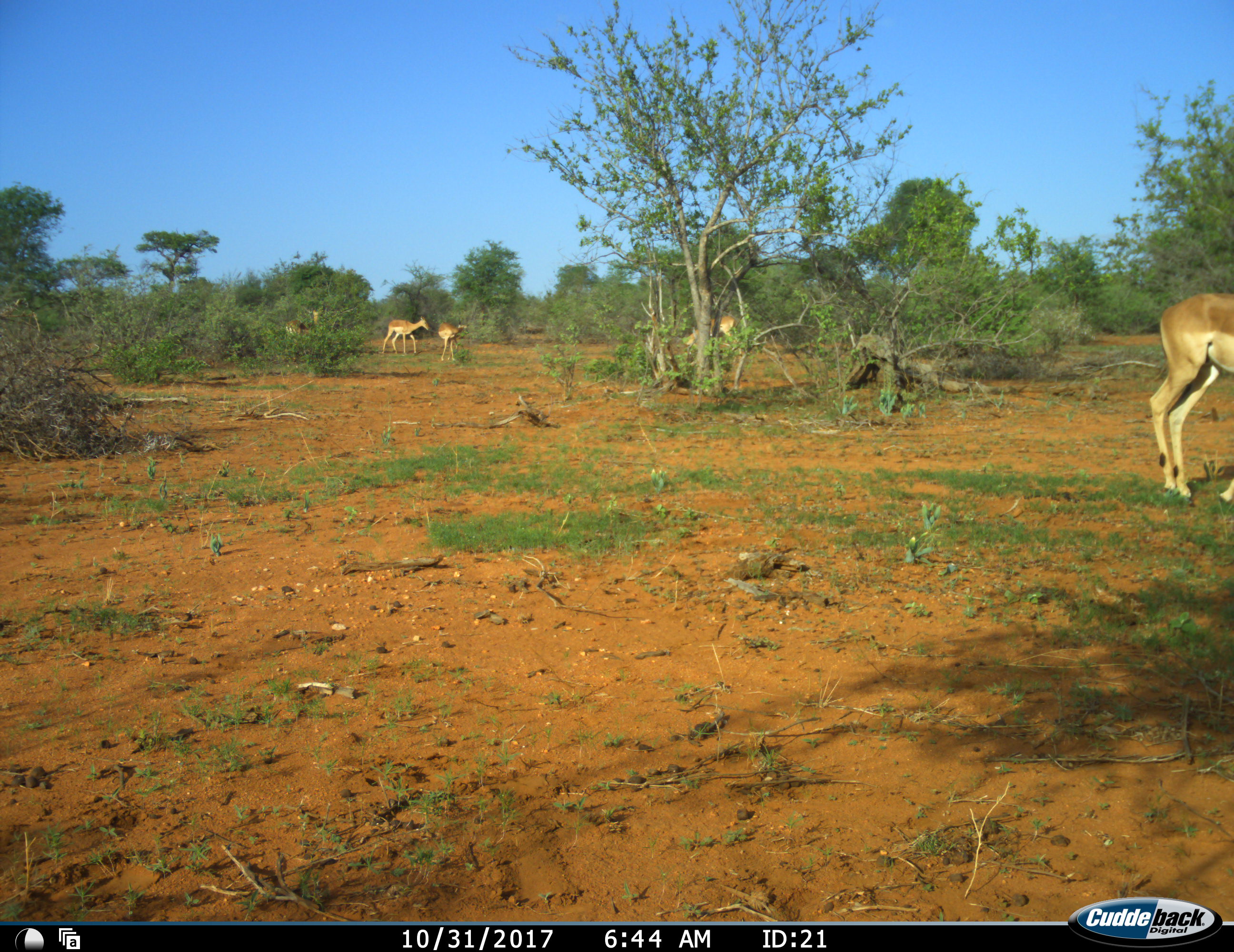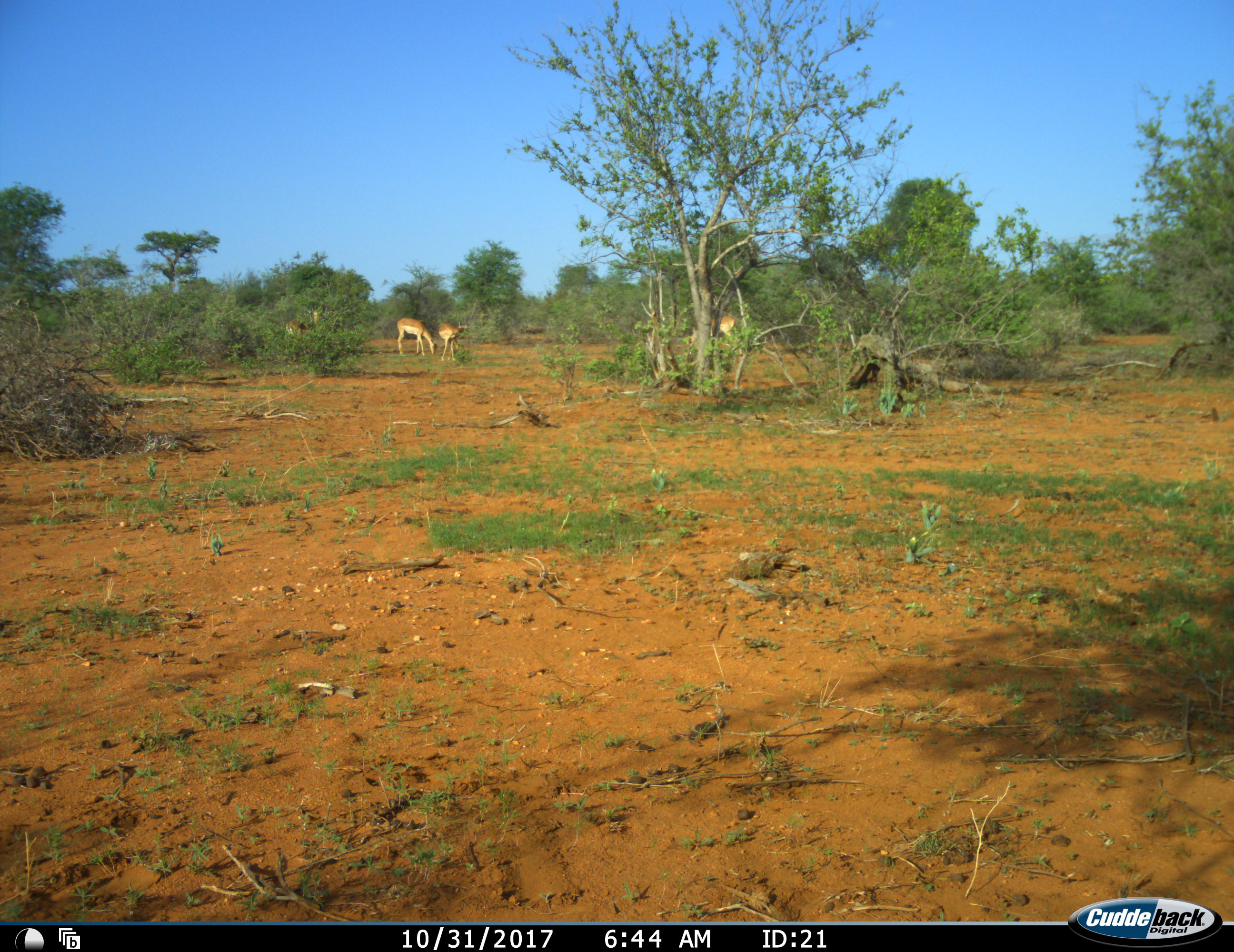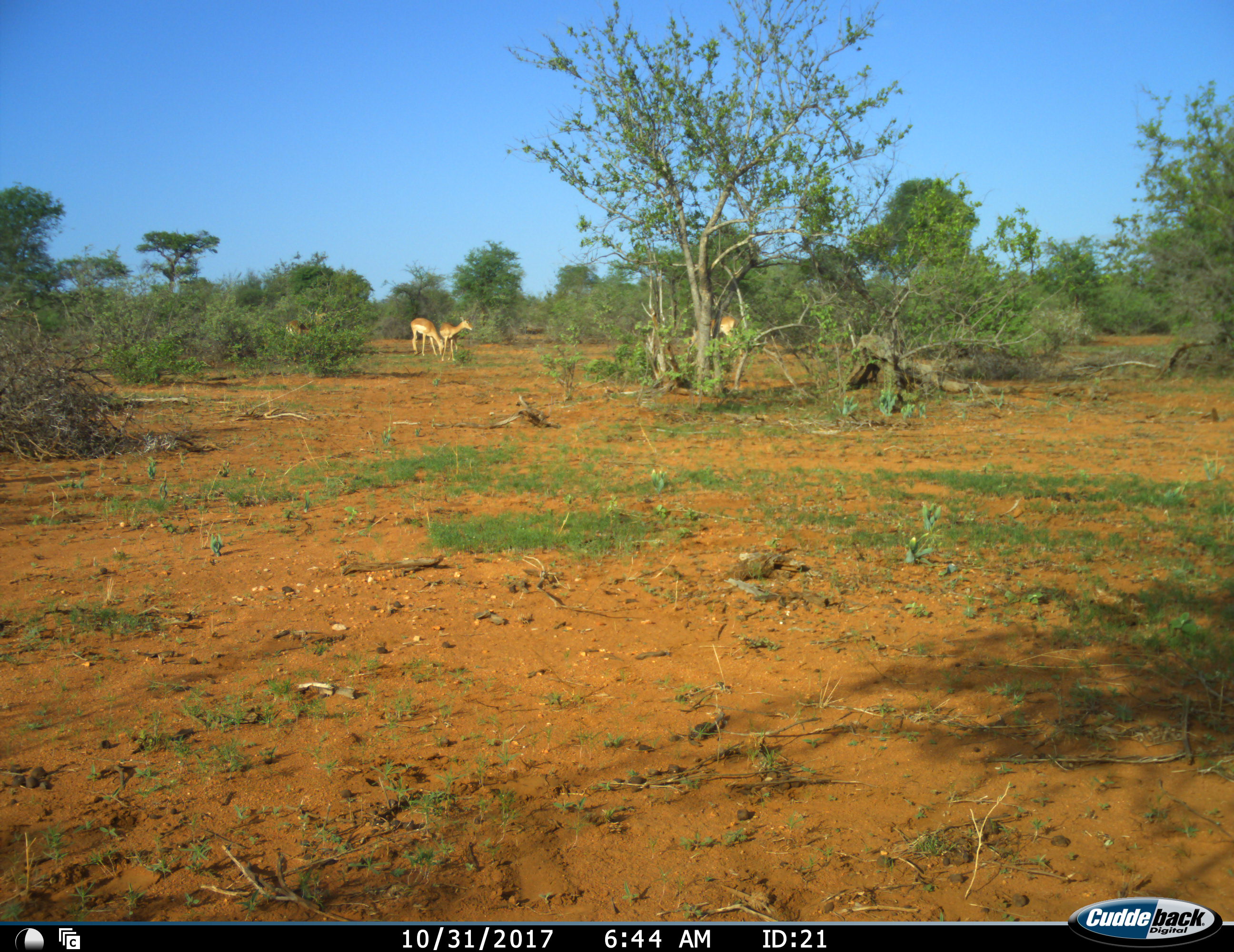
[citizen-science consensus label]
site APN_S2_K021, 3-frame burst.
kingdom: Animalia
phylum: Chordata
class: Mammalia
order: Artiodactyla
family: Bovidae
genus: Aepyceros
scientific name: Aepyceros melampus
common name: impala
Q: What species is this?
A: Impala (Aepyceros melampus).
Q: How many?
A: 5.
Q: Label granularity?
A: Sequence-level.